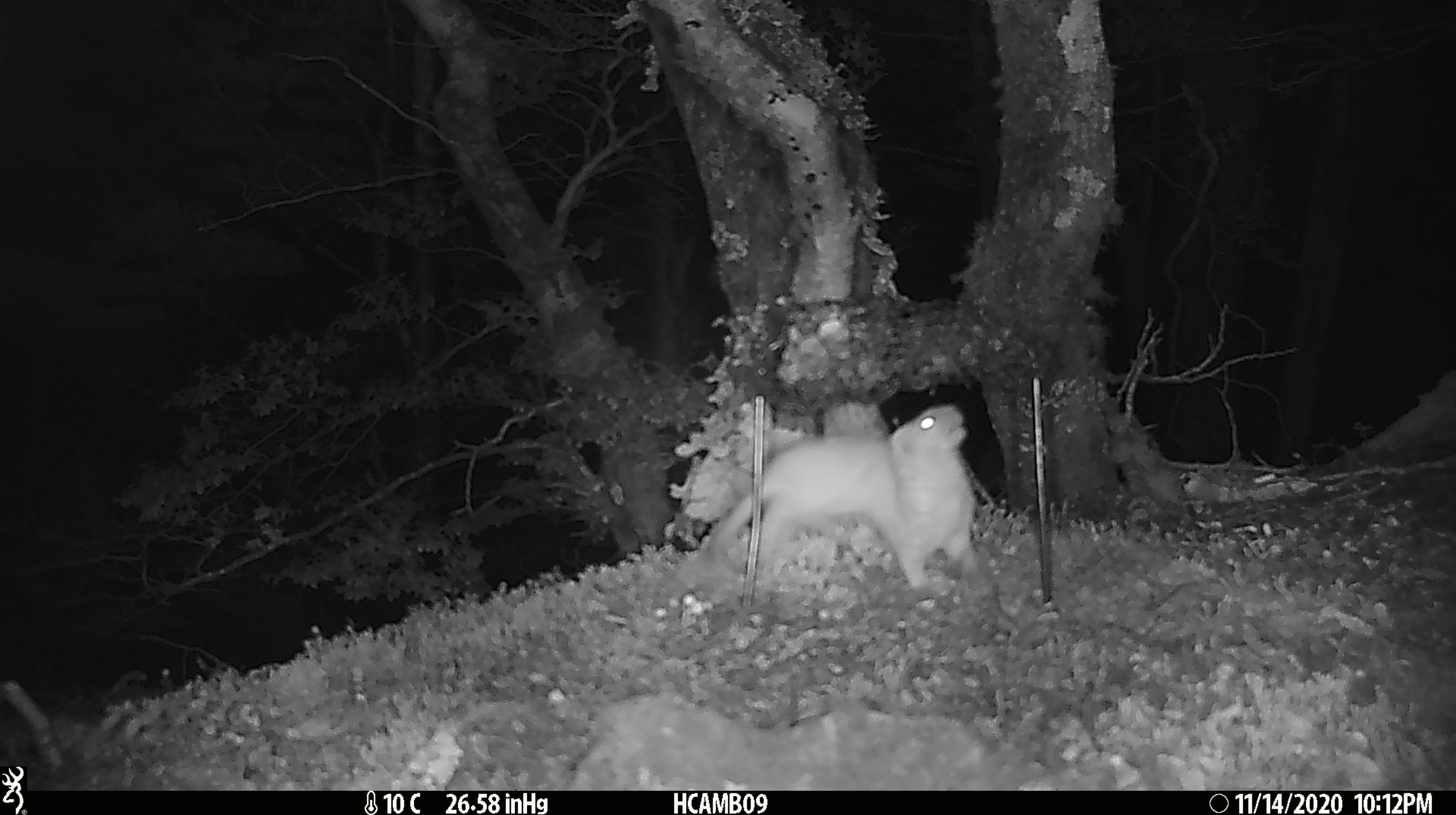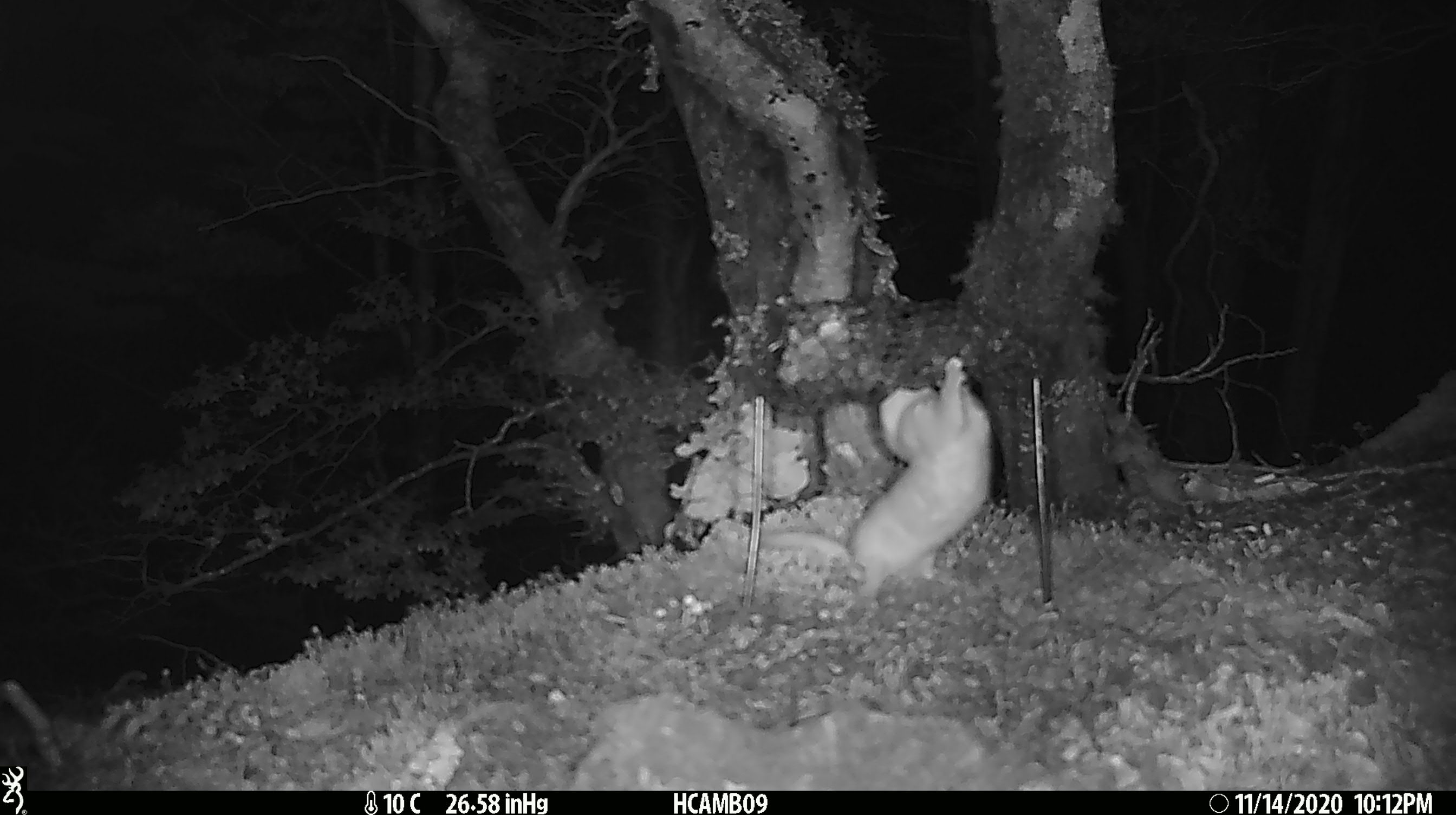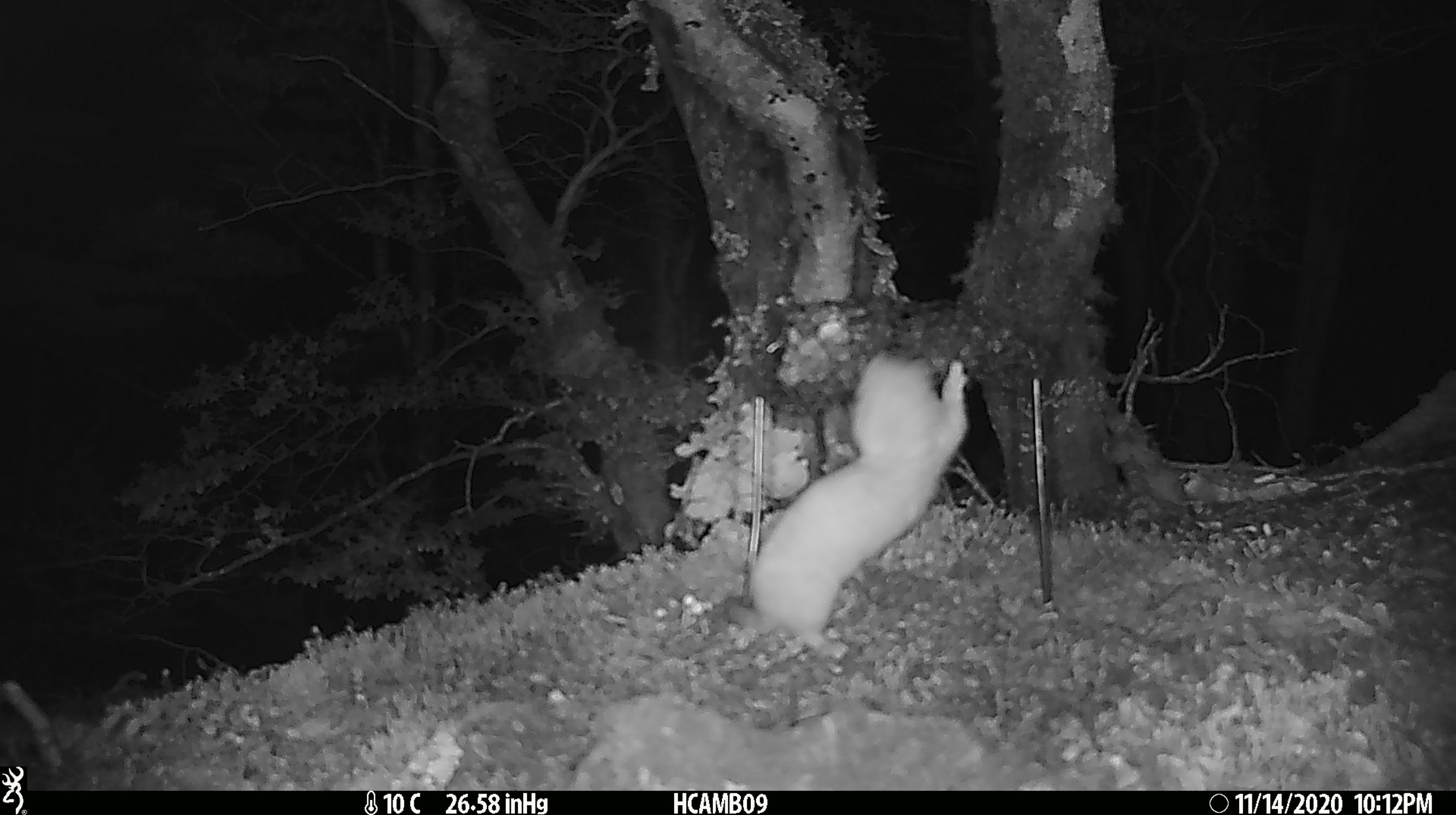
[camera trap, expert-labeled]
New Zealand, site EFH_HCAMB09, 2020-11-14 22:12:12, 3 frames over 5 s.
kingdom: Animalia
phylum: Chordata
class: Mammalia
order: Carnivora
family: Mustelidae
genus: Mustela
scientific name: Mustela nivalis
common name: least weasel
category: weasel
Weasel (least weasel) (Mustela nivalis).